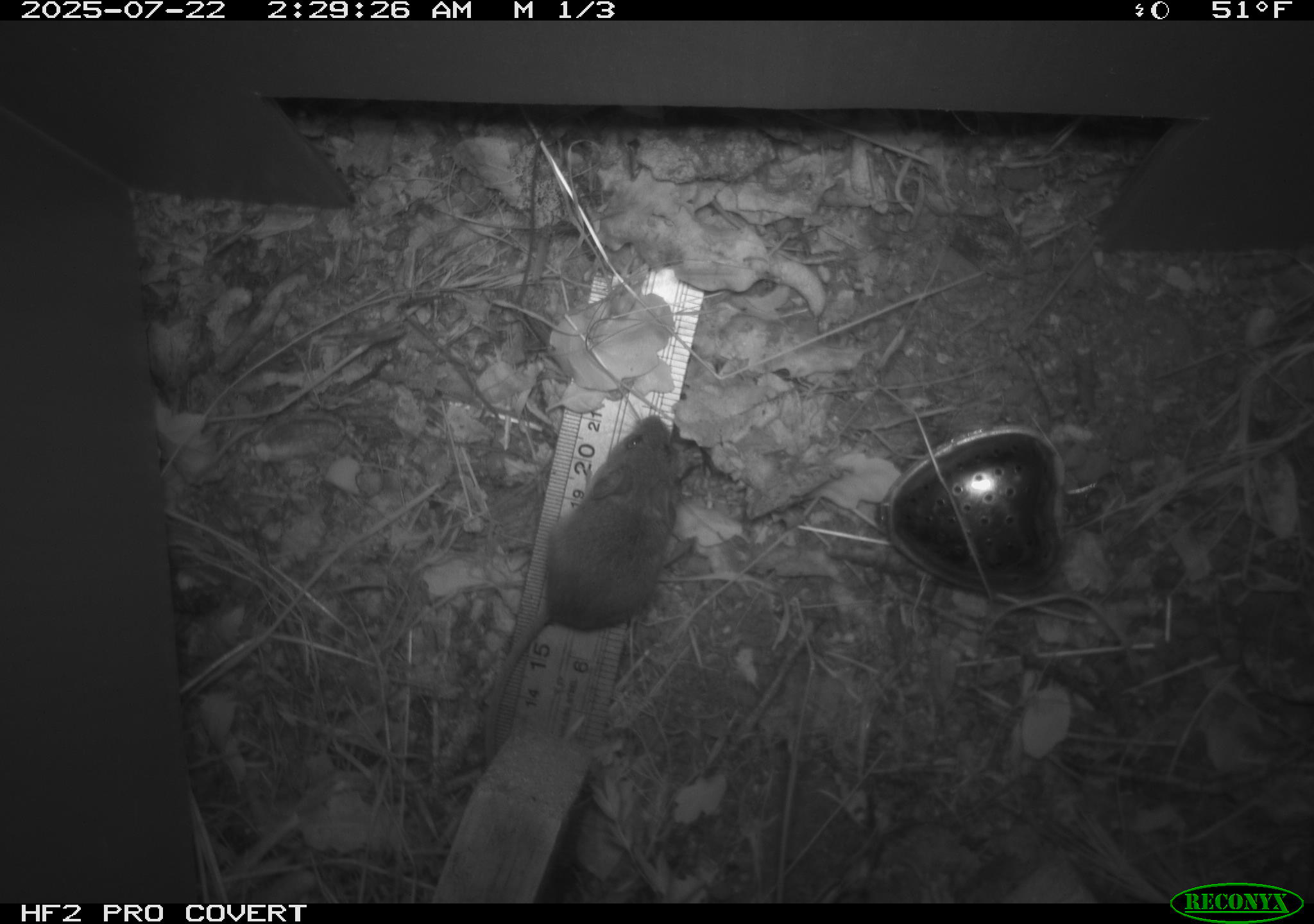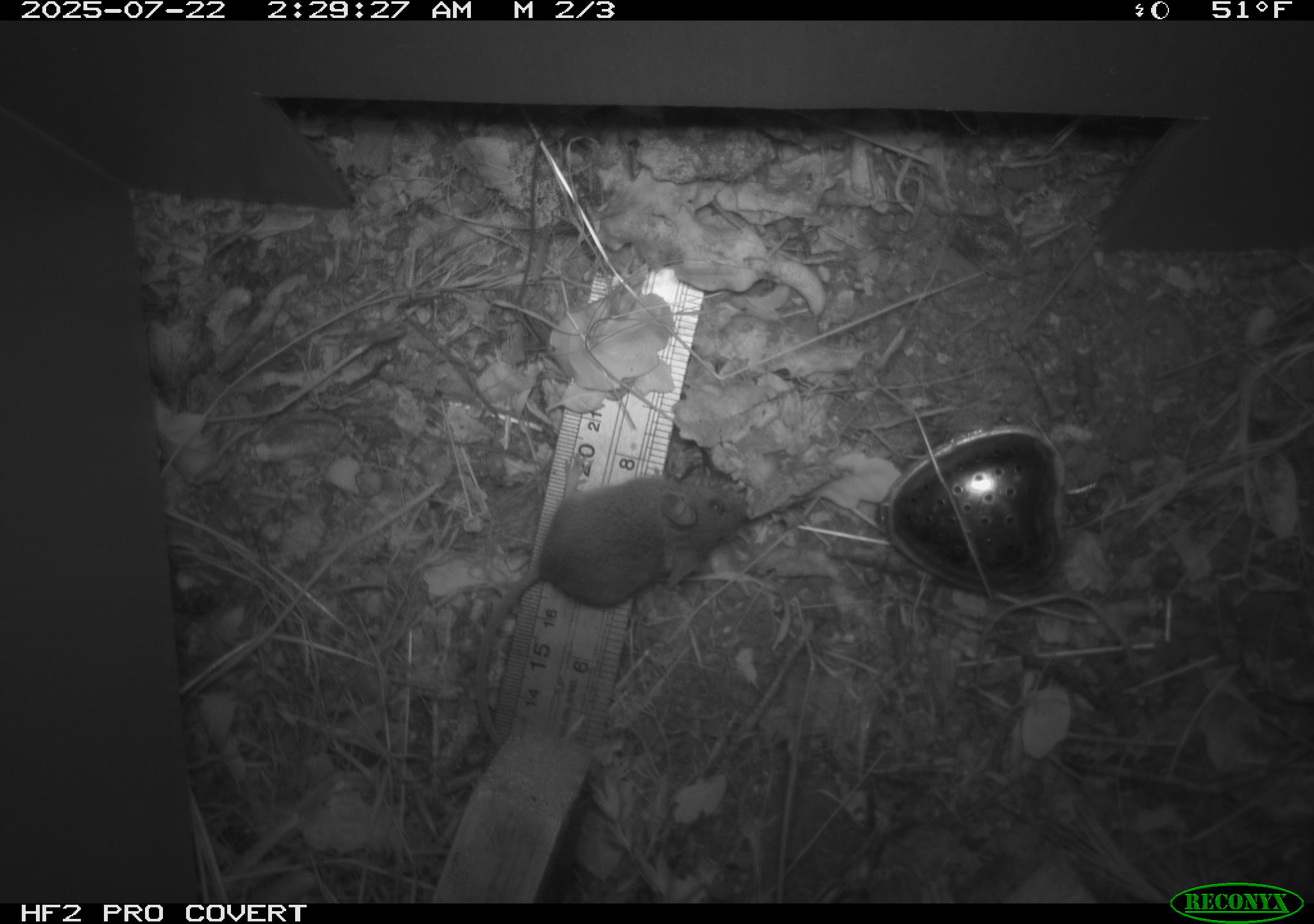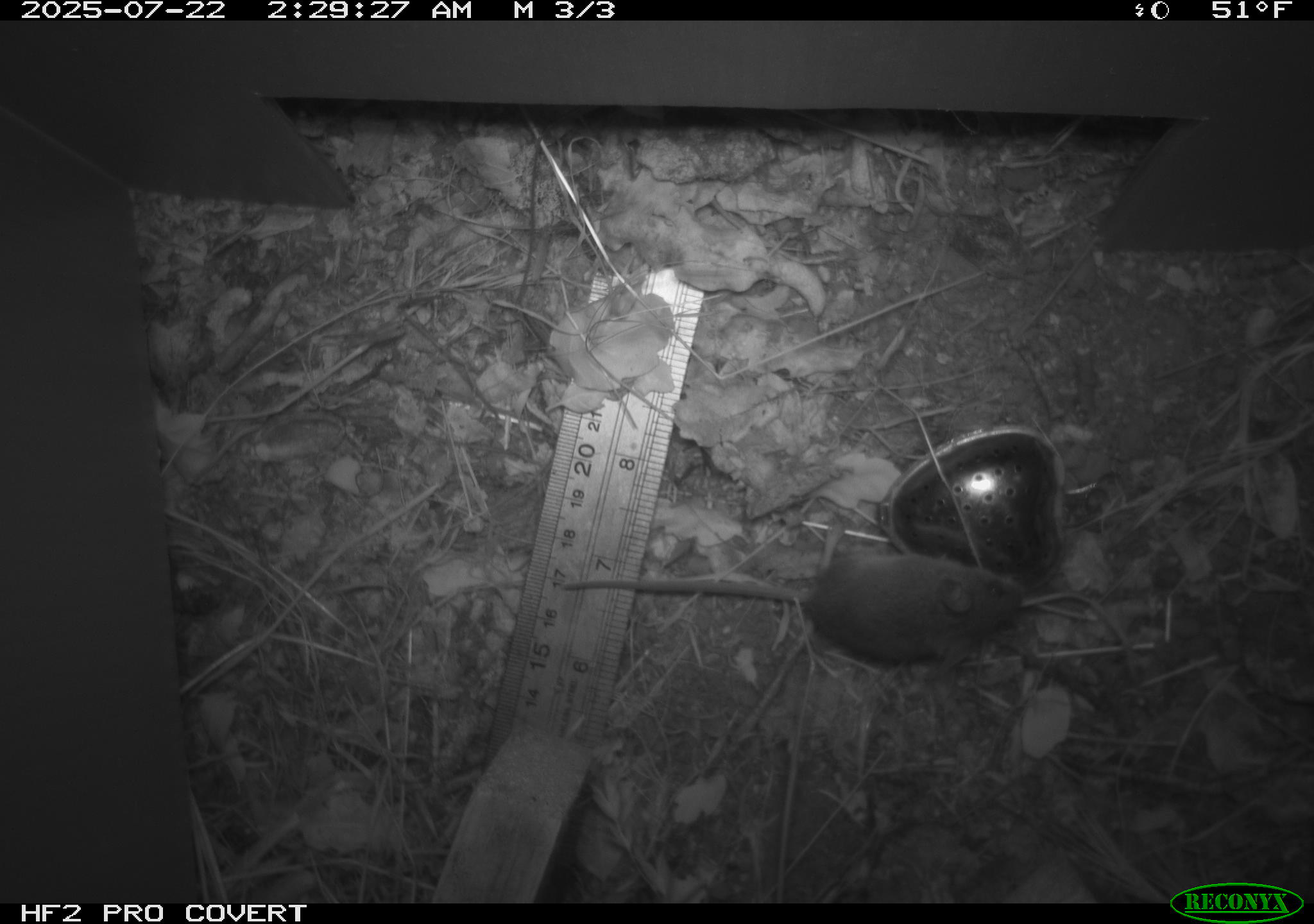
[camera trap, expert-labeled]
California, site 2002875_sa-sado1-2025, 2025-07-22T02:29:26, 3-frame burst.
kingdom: Animalia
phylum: Chordata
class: Mammalia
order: Rodentia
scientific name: Rodentia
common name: mouse species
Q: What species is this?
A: Mouse species (Rodentia).